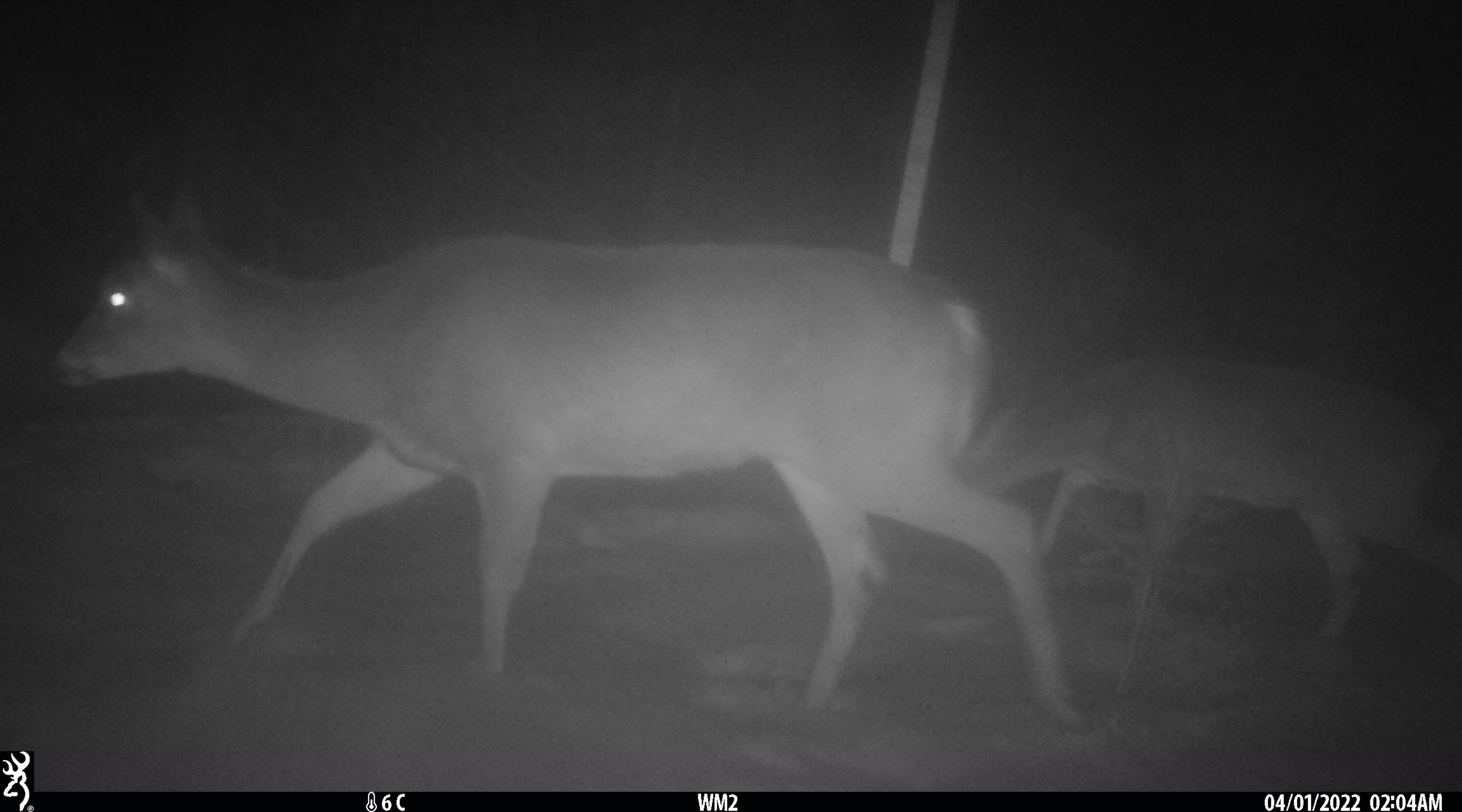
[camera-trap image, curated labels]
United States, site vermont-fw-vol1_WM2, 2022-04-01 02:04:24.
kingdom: Animalia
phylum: Chordata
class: Mammalia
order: Artiodactyla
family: Cervidae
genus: Odocoileus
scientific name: Odocoileus virginianus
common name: white-tailed deer